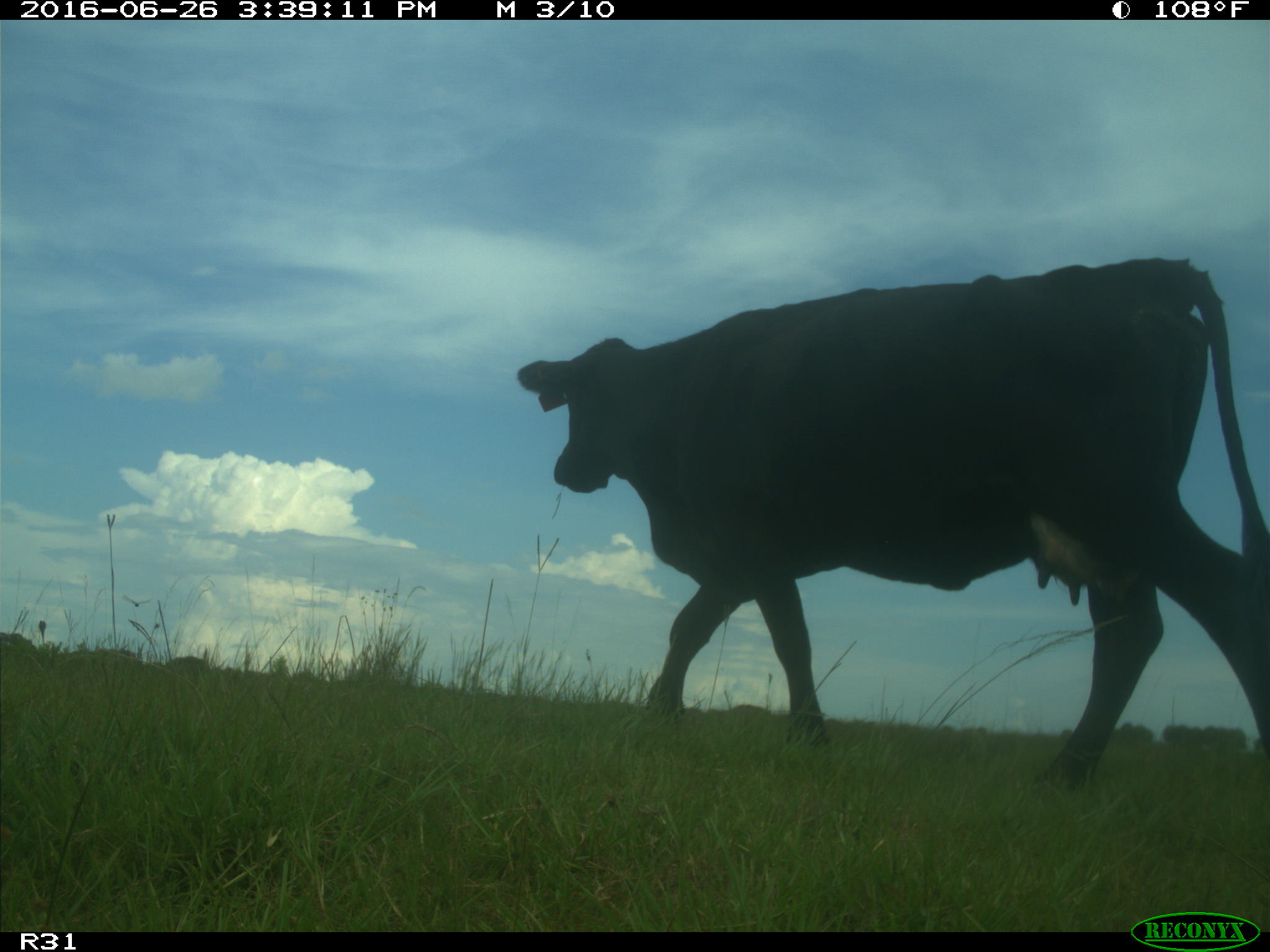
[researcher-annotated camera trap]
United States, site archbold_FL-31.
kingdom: Animalia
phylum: Chordata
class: Mammalia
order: Artiodactyla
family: Bovidae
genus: Bos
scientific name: Bos taurus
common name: domestic cow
Bos taurus (domestic cow).